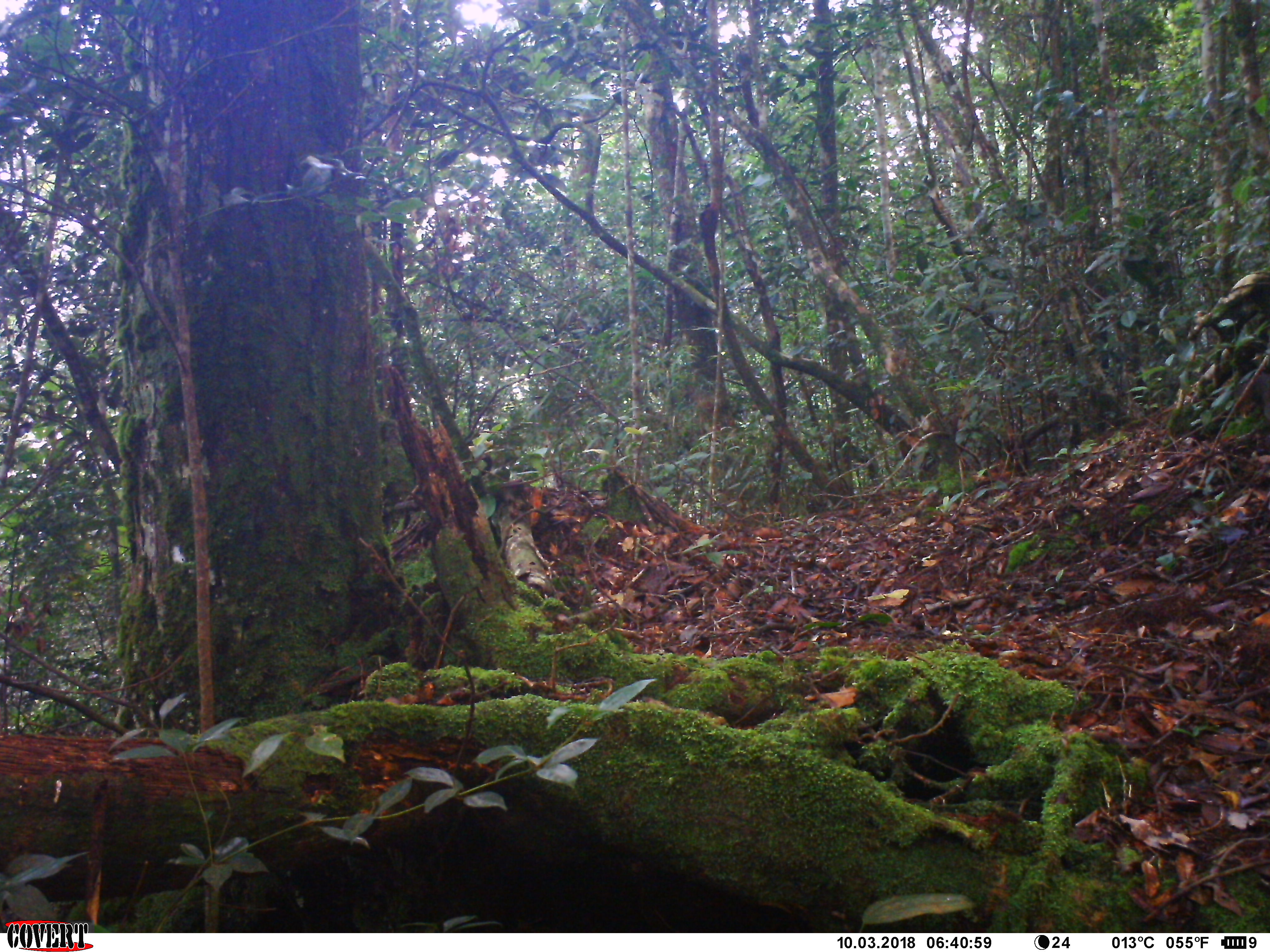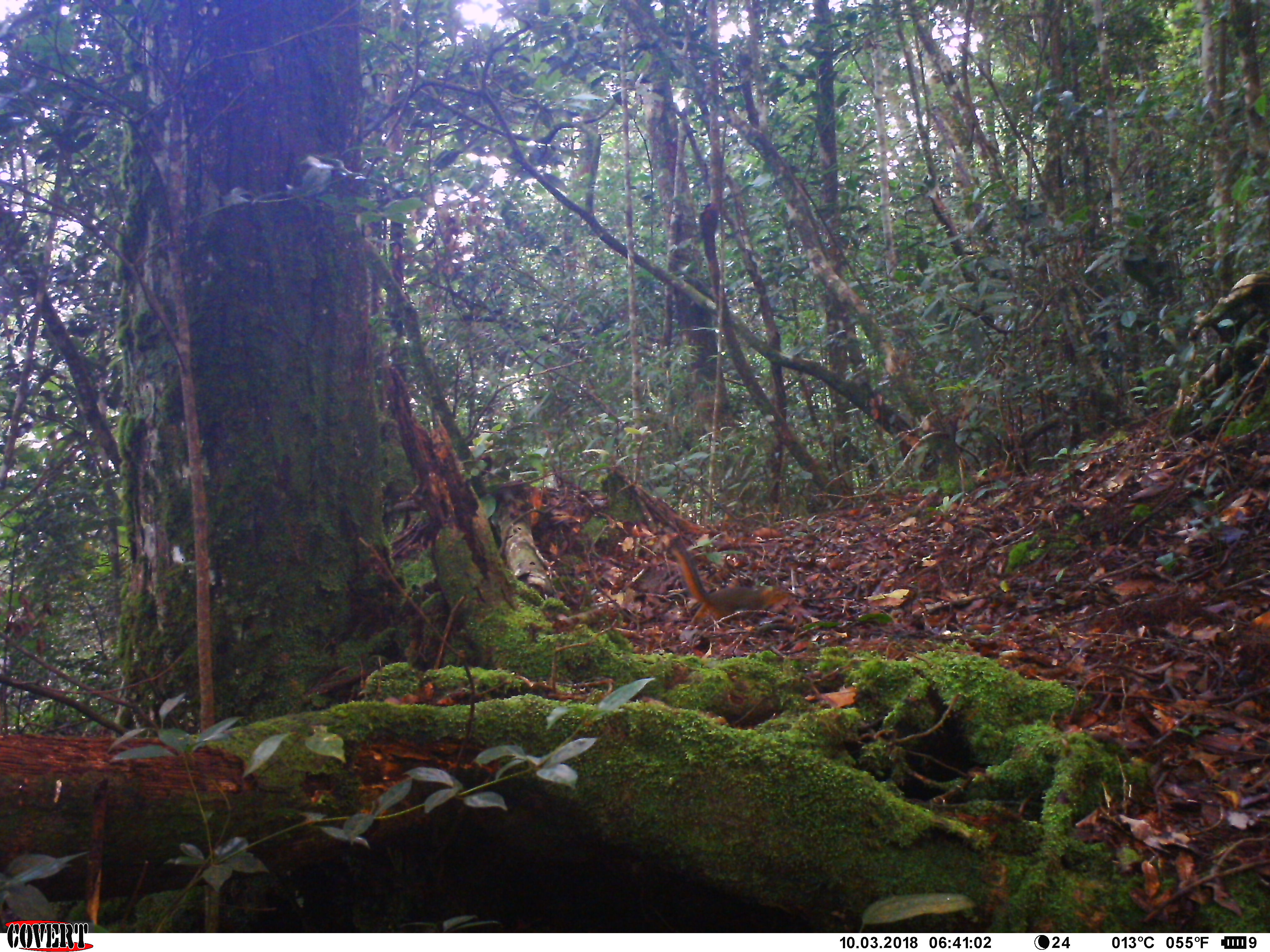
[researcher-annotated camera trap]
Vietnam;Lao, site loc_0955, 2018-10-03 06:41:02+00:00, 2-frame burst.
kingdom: Animalia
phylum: Chordata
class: Mammalia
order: Rodentia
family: Sciuridae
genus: Dremomys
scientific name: Dremomys rufigenis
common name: red-cheeked squirrel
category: red cheeked squirrel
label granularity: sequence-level